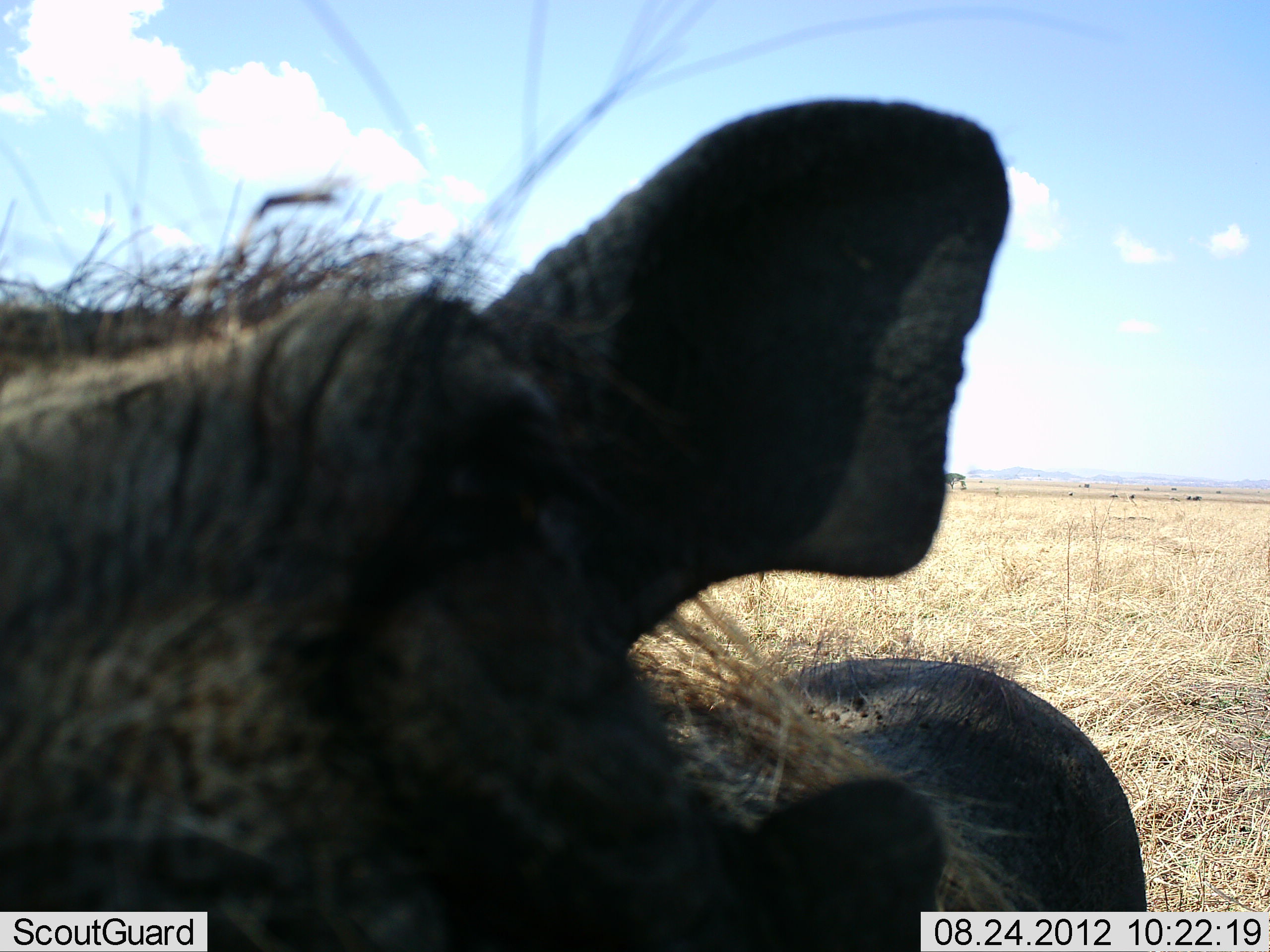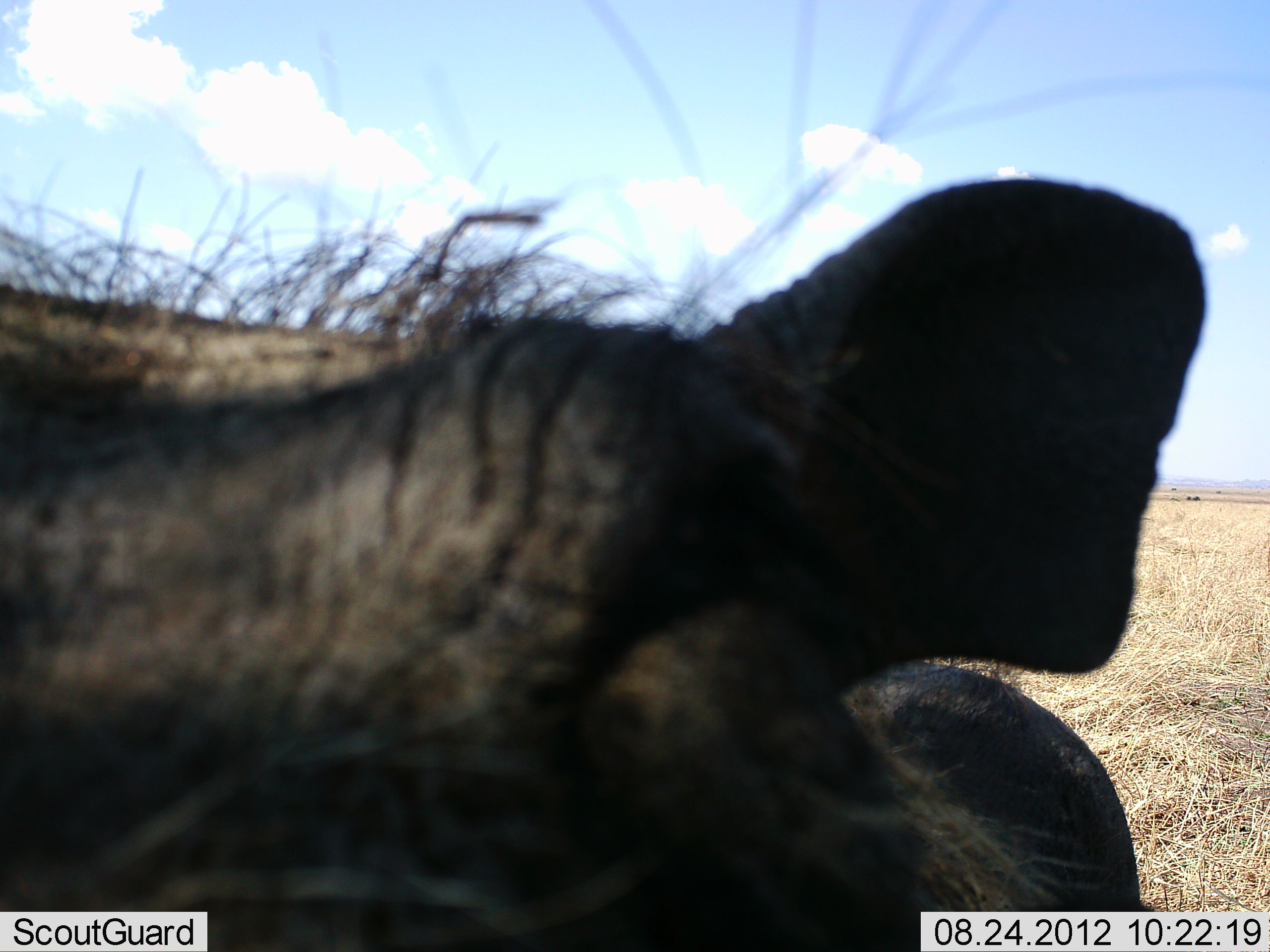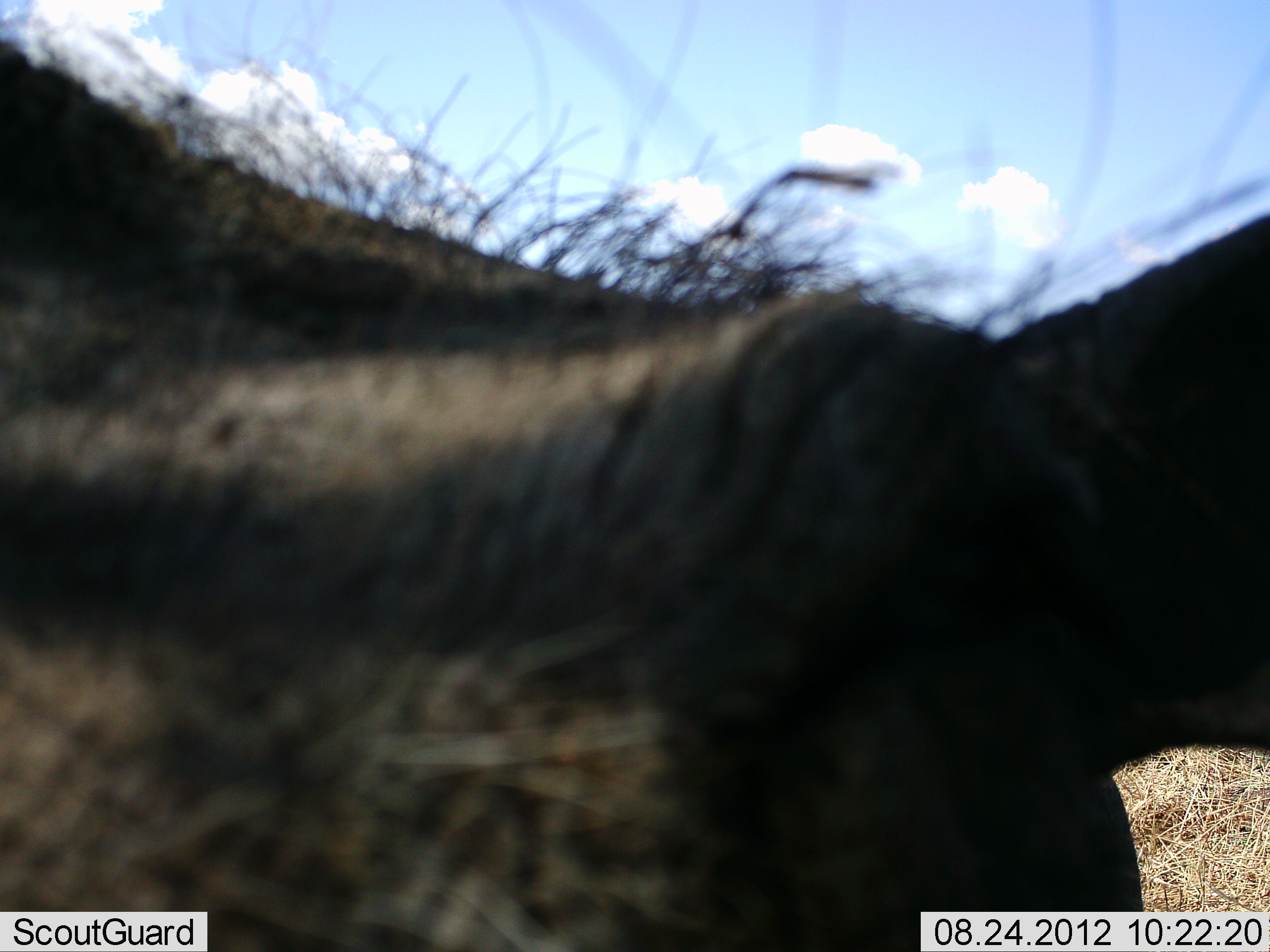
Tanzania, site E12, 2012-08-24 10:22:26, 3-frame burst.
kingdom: Animalia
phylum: Chordata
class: Mammalia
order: Artiodactyla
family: Suidae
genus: Phacochoerus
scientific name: Phacochoerus africanus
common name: warthog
Warthog (Phacochoerus africanus), count 1. Behavior (volunteer vote fractions): standing 60%, resting 10%, moving 0%, interacting 30%. Young present (vote fraction): 0%. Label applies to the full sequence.